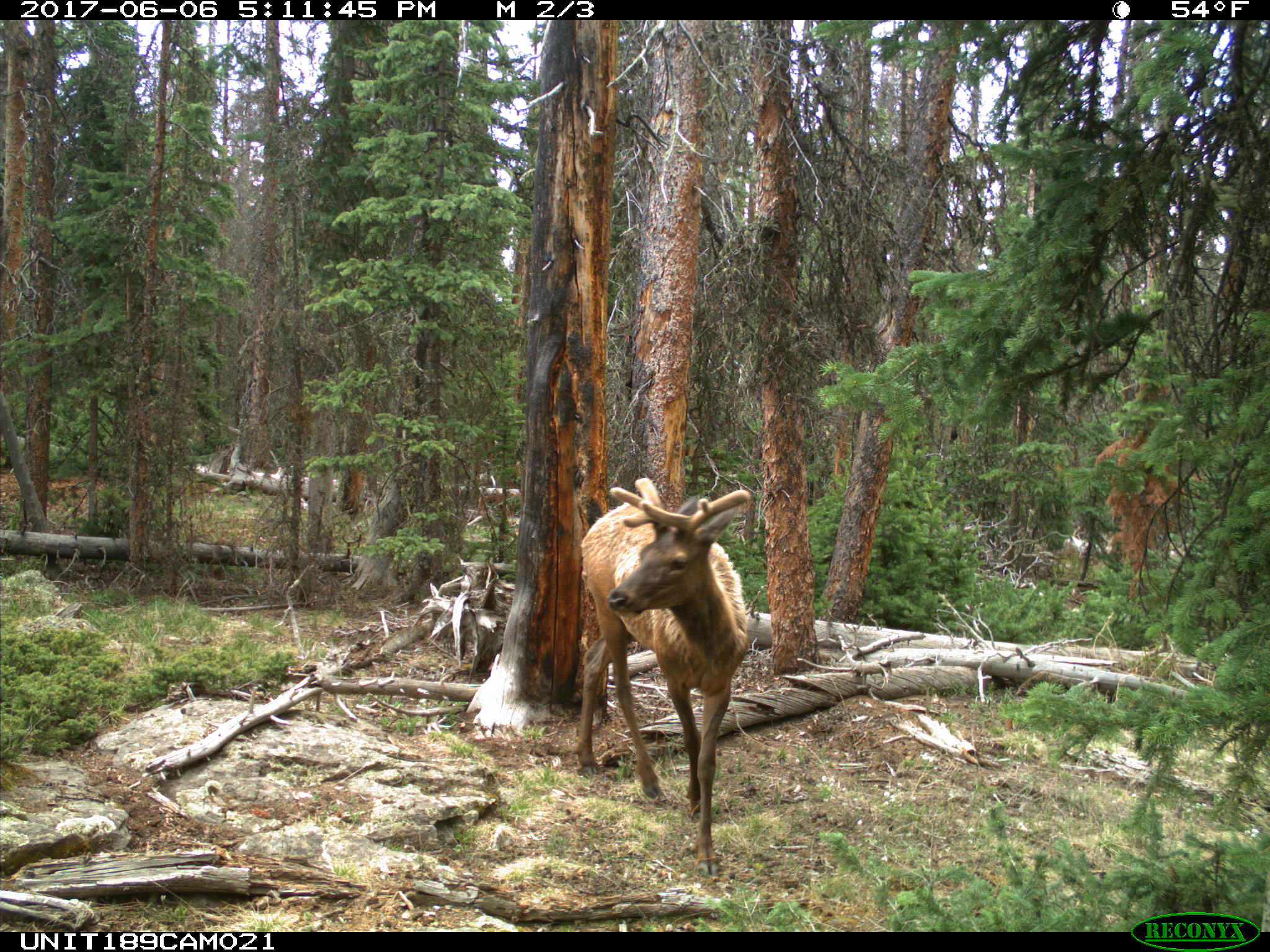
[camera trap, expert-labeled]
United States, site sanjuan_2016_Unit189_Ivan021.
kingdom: Animalia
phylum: Chordata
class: Mammalia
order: Artiodactyla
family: Cervidae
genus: Cervus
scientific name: Cervus elaphus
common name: red deer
Cervus elaphus (red deer).